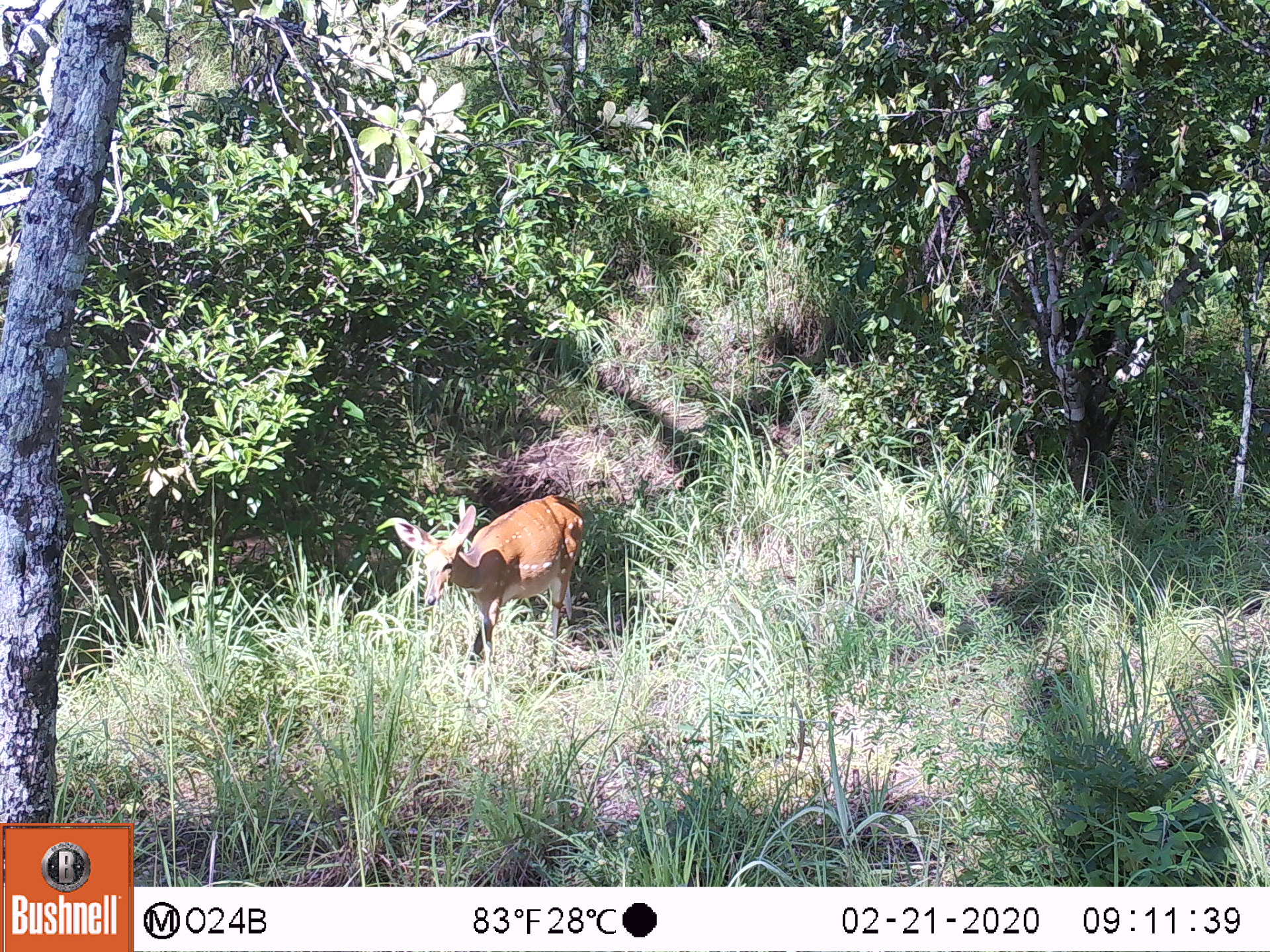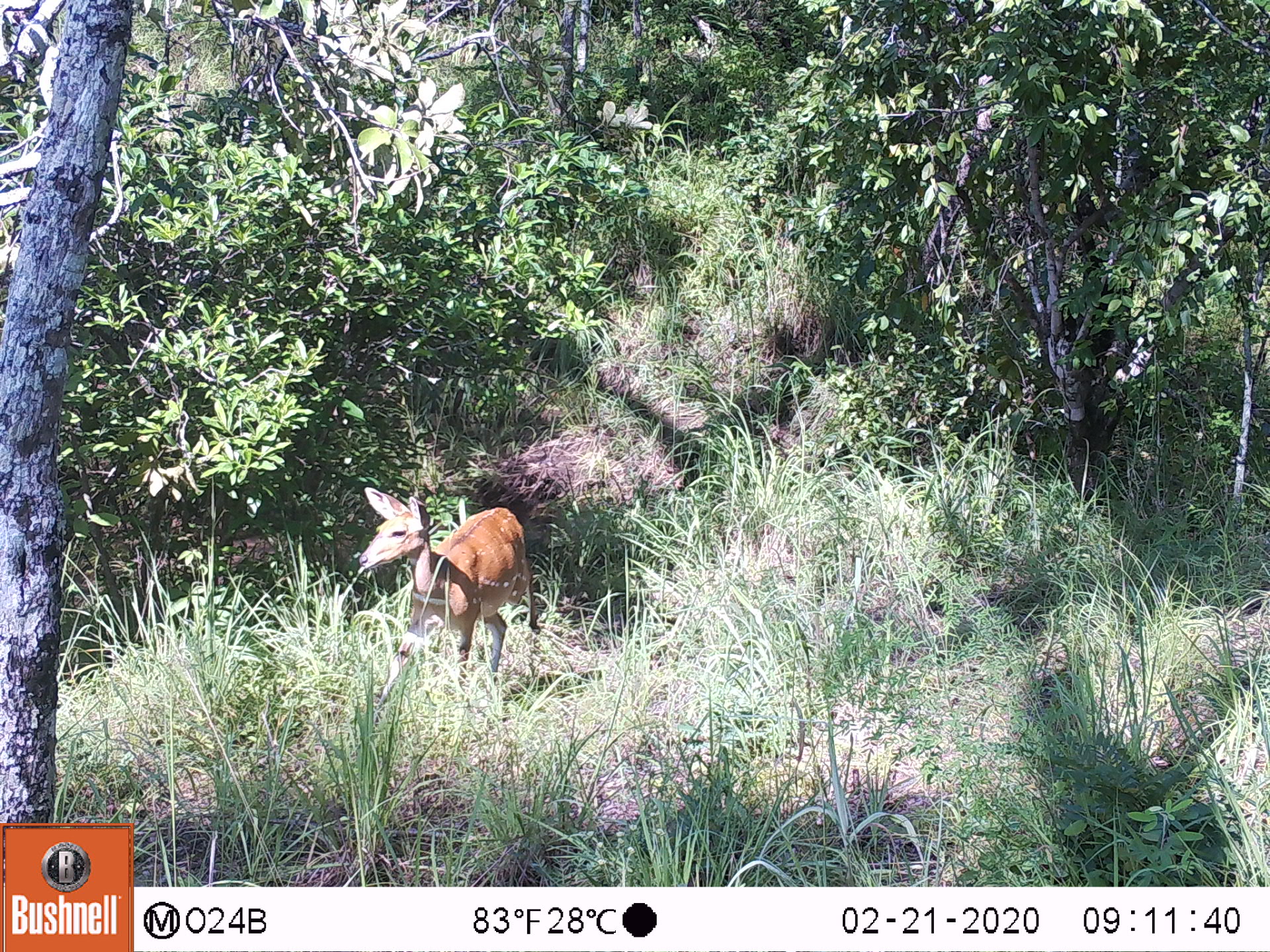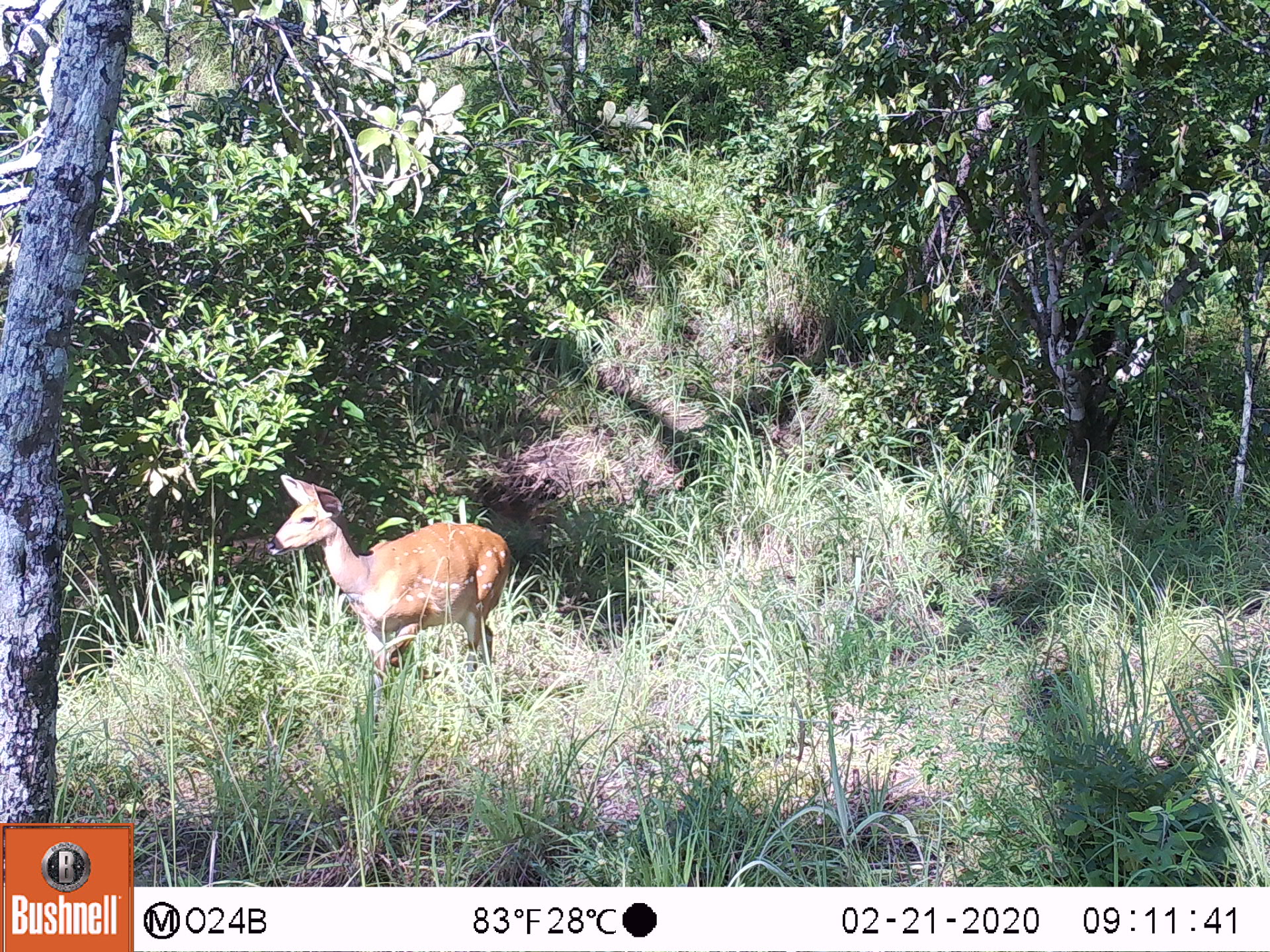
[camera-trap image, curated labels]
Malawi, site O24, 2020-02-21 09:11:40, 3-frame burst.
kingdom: Animalia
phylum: Chordata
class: Mammalia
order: Artiodactyla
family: Bovidae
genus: Tragelaphus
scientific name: Tragelaphus sylvaticus sylvaticus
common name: cape bushbuck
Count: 1.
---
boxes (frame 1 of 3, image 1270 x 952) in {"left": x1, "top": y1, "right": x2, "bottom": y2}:
cape bushbuck: {"left": 391, "top": 487, "right": 592, "bottom": 694}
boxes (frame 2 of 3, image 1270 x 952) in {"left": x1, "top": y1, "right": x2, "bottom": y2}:
cape bushbuck: {"left": 346, "top": 481, "right": 540, "bottom": 725}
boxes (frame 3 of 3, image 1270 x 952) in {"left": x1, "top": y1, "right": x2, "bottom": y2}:
cape bushbuck: {"left": 256, "top": 468, "right": 513, "bottom": 706}